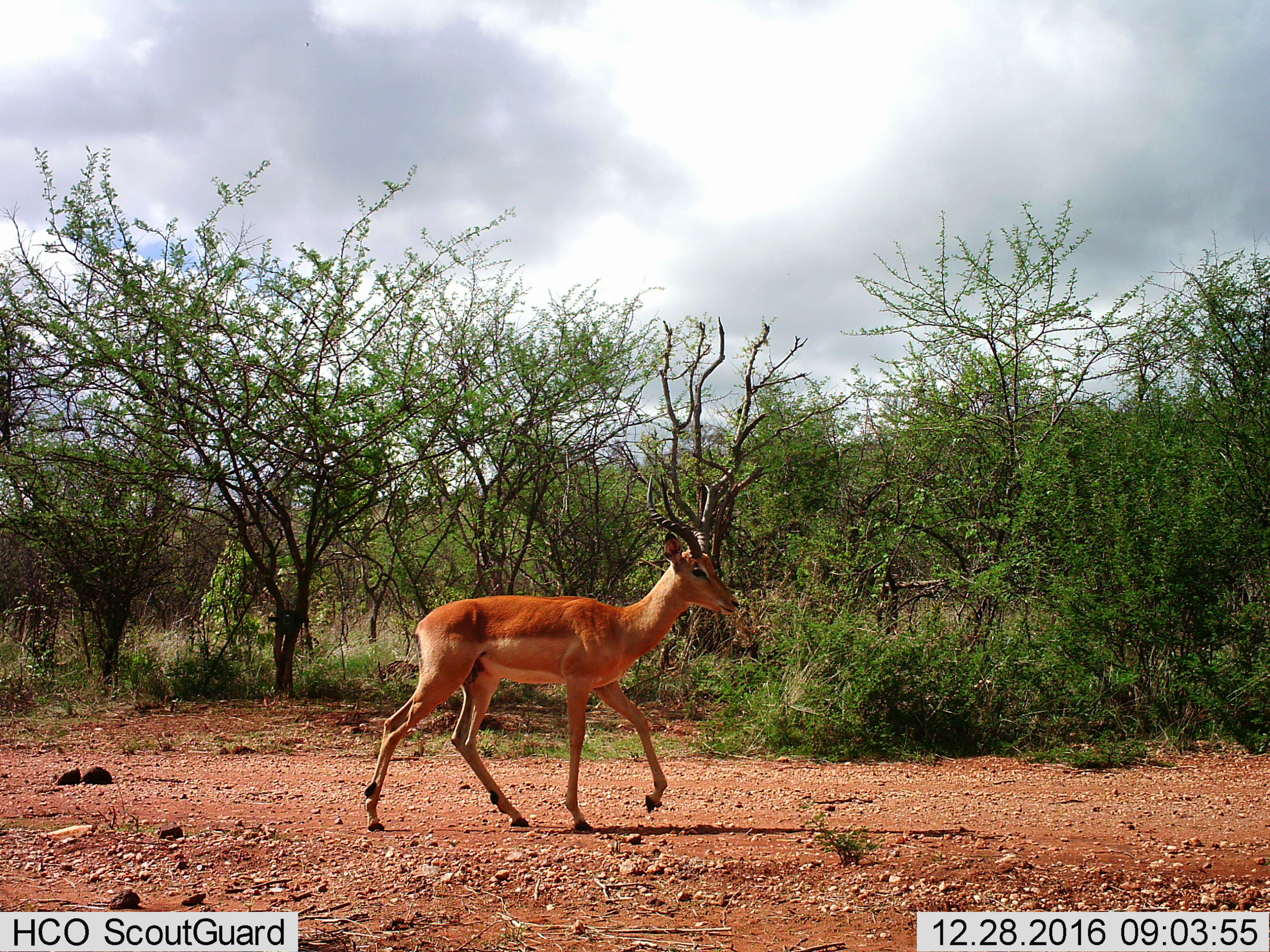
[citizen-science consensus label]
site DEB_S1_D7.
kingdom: Animalia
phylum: Chordata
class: Mammalia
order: Artiodactyla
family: Bovidae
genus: Aepyceros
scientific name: Aepyceros melampus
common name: impala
Impala (Aepyceros melampus), count 1. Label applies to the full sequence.